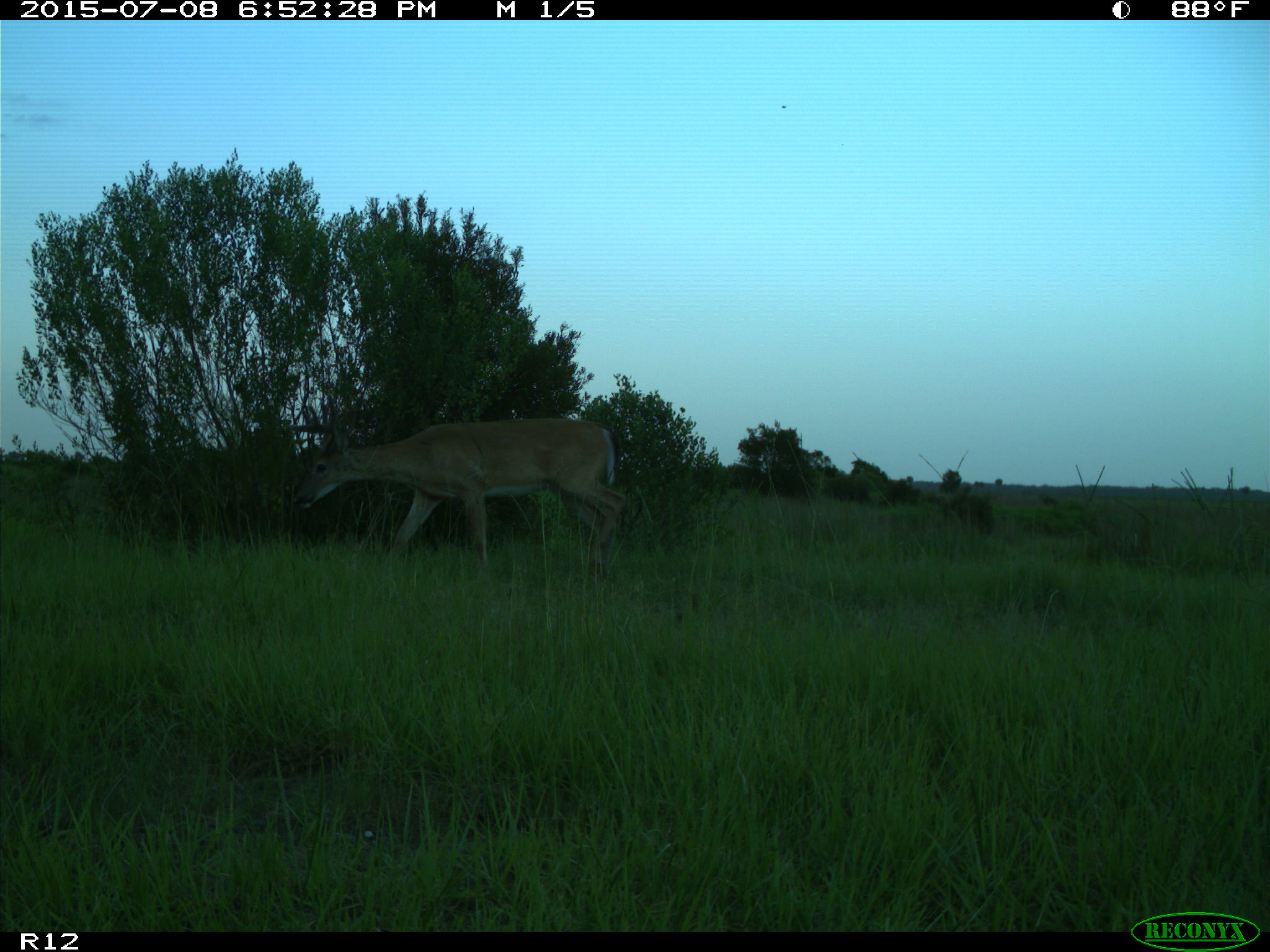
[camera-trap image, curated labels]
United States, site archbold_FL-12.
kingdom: Animalia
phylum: Chordata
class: Mammalia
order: Artiodactyla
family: Cervidae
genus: Odocoileus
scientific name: Odocoileus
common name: deer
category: unidentified deer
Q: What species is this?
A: Unidentified deer (deer) (Odocoileus).